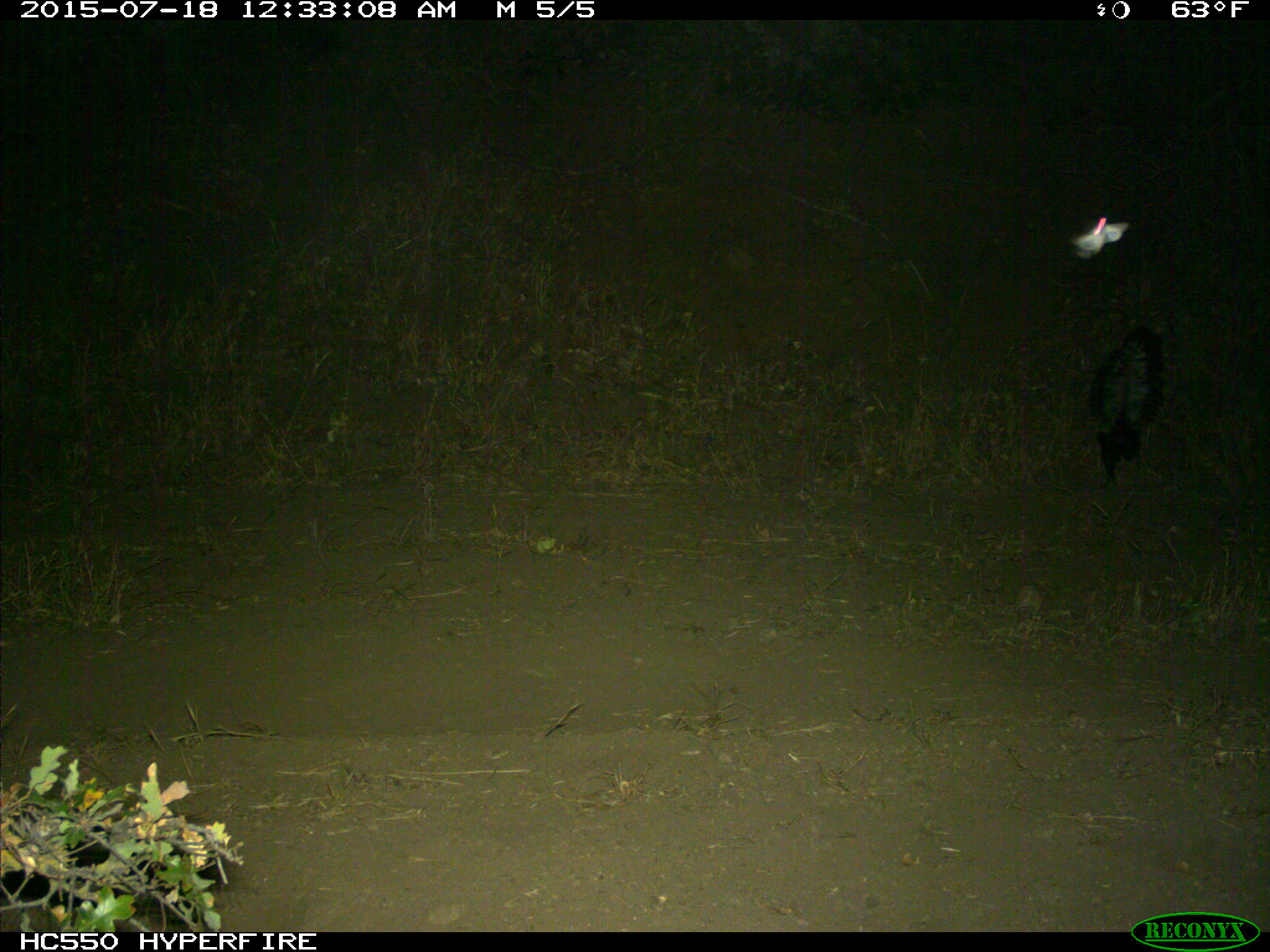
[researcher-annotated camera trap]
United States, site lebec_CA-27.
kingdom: Animalia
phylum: Chordata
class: Mammalia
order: Carnivora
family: Mephitidae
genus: Mephitis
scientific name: Mephitis mephitis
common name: striped skunk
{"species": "Mephitis mephitis (striped skunk)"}